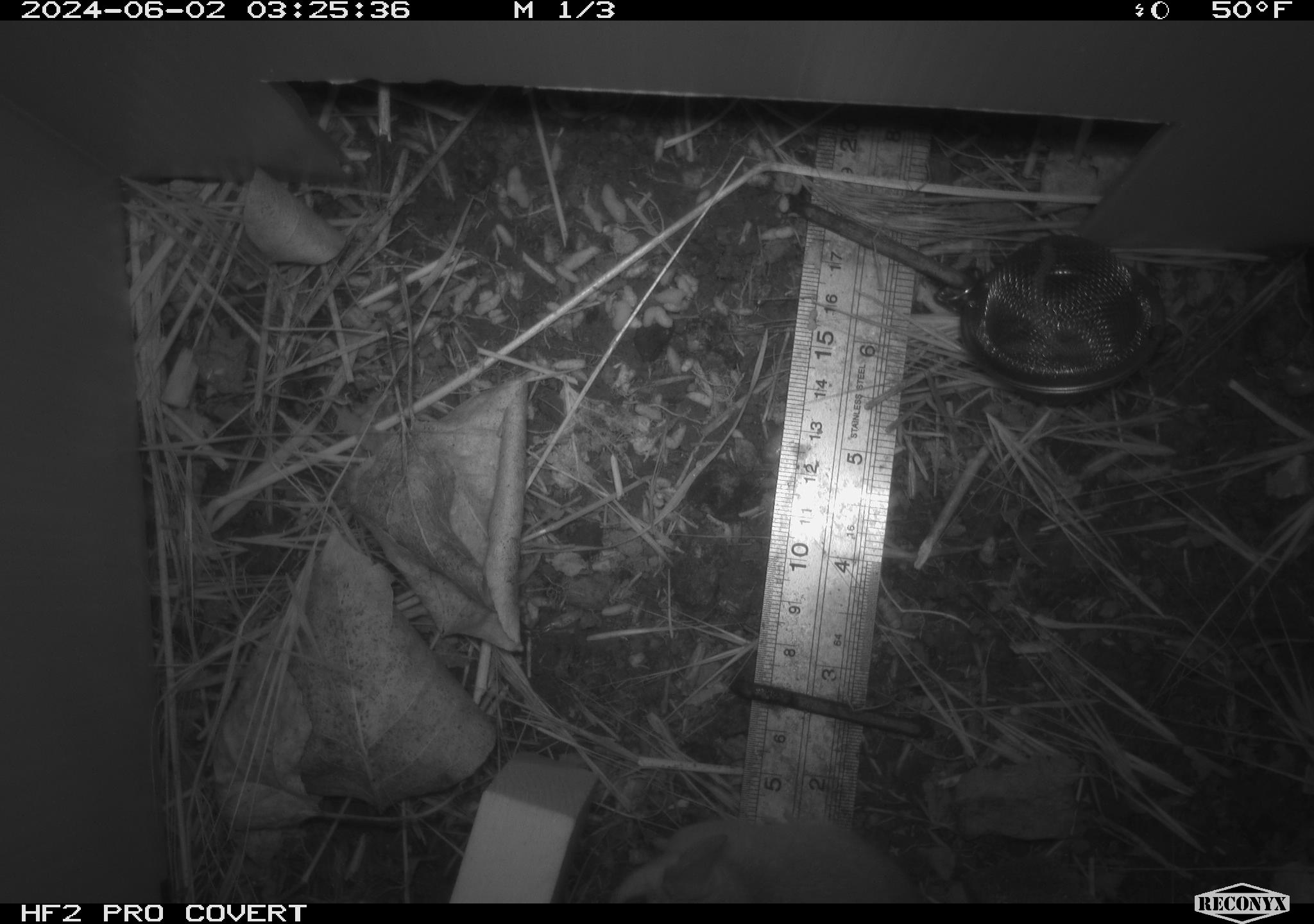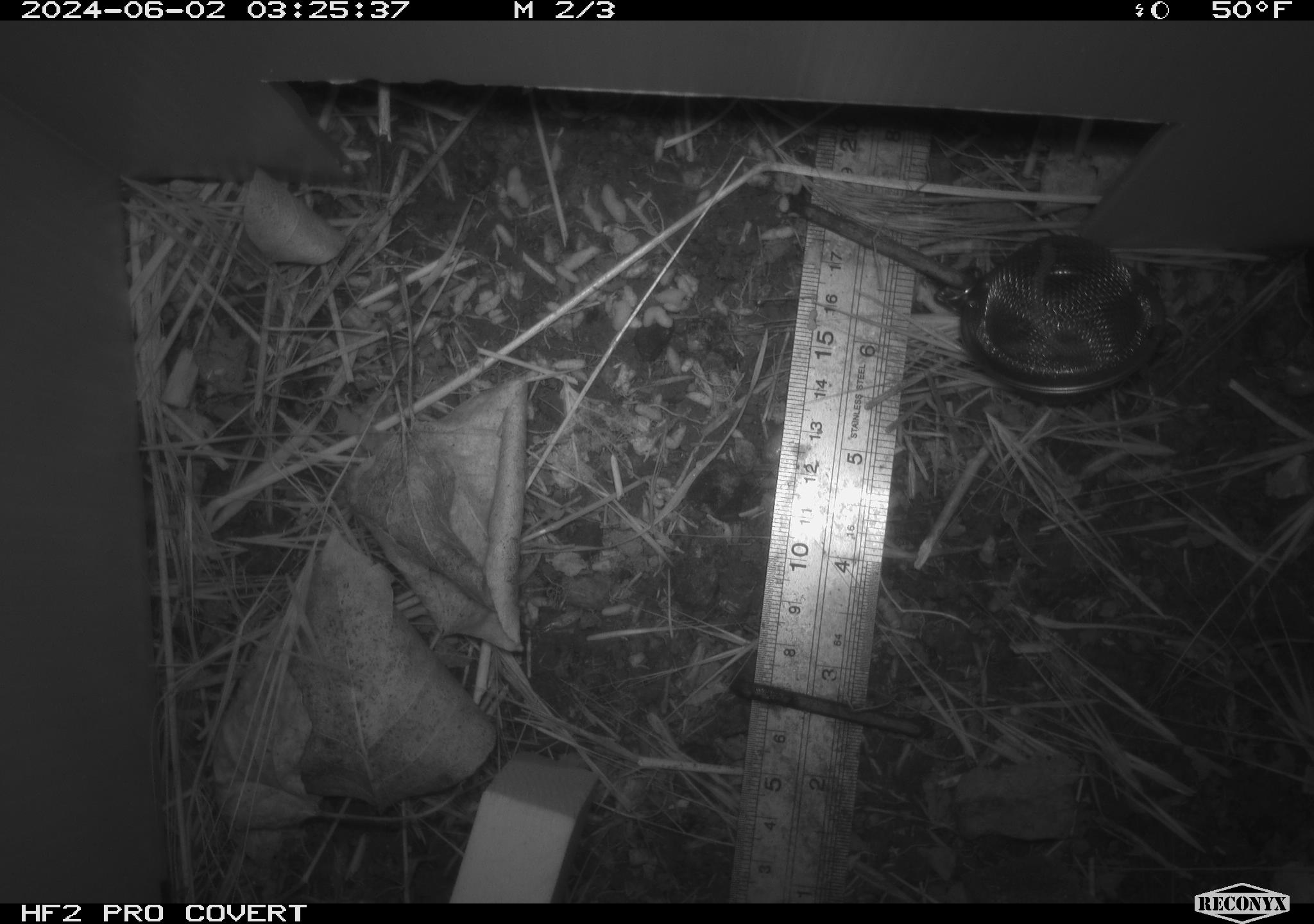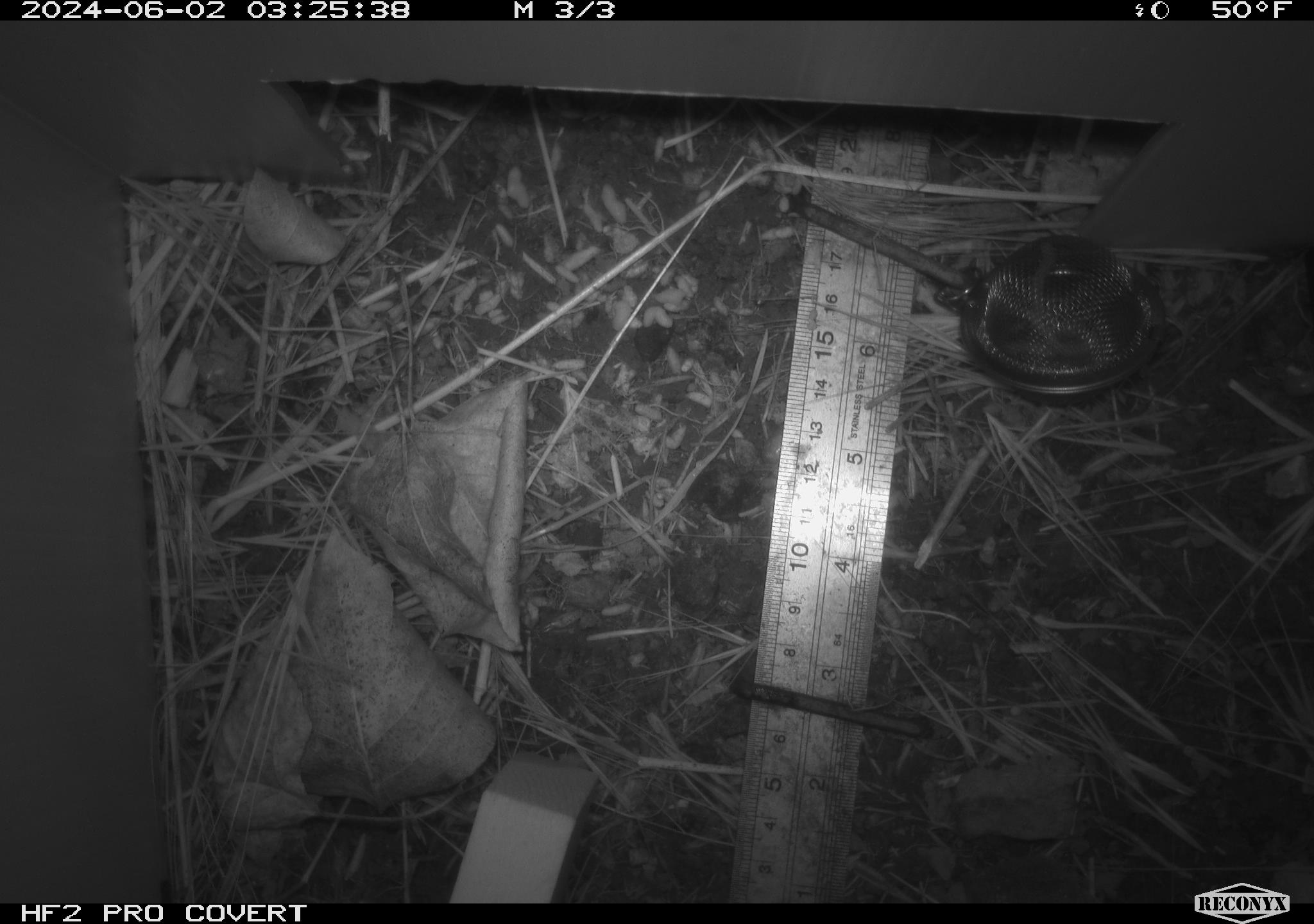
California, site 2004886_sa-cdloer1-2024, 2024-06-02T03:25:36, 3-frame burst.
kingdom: Animalia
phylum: Chordata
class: Mammalia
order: Rodentia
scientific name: Rodentia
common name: mouse species